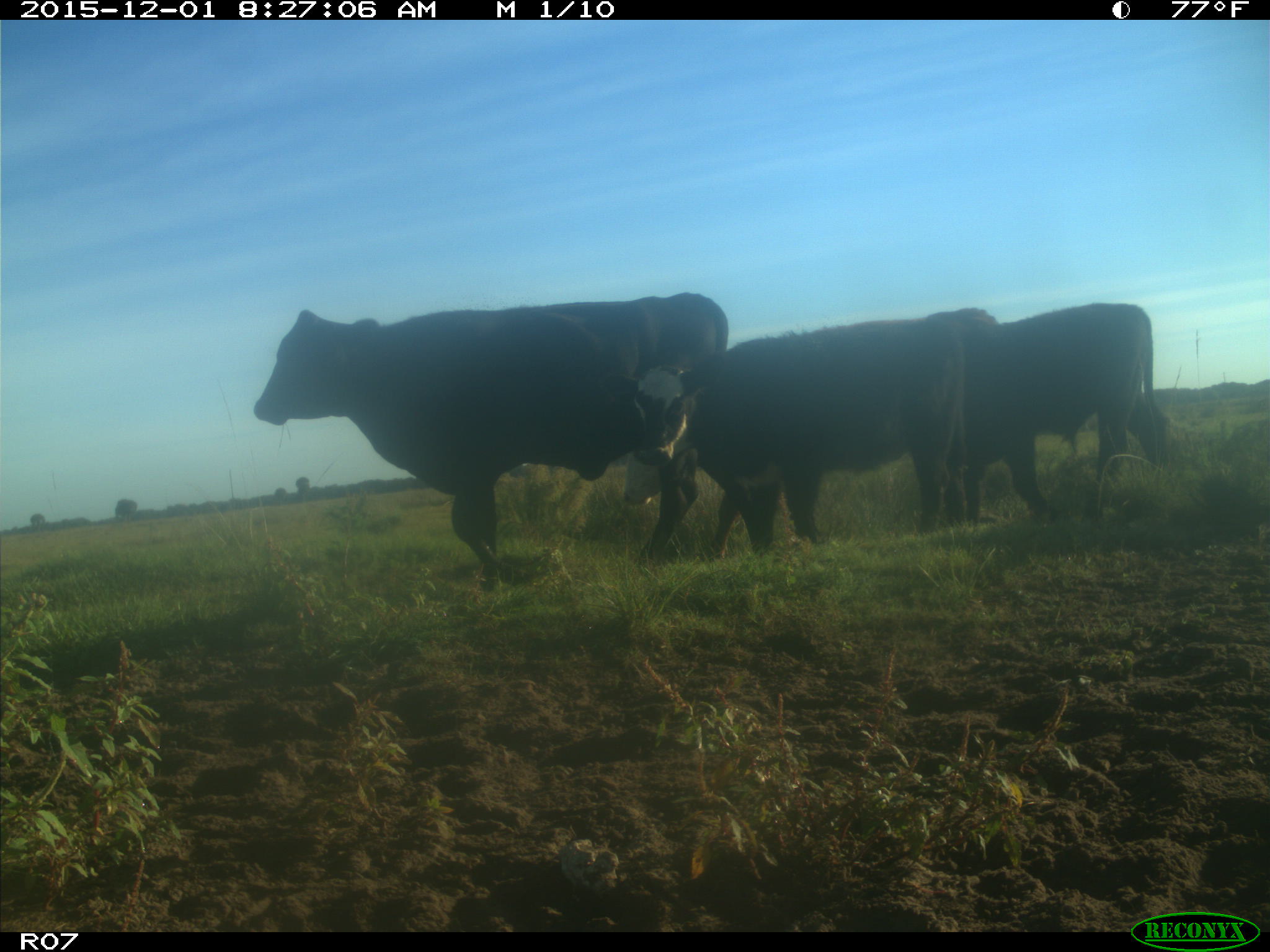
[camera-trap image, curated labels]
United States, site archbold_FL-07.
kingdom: Animalia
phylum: Chordata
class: Mammalia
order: Artiodactyla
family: Bovidae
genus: Bos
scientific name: Bos taurus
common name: domestic cow